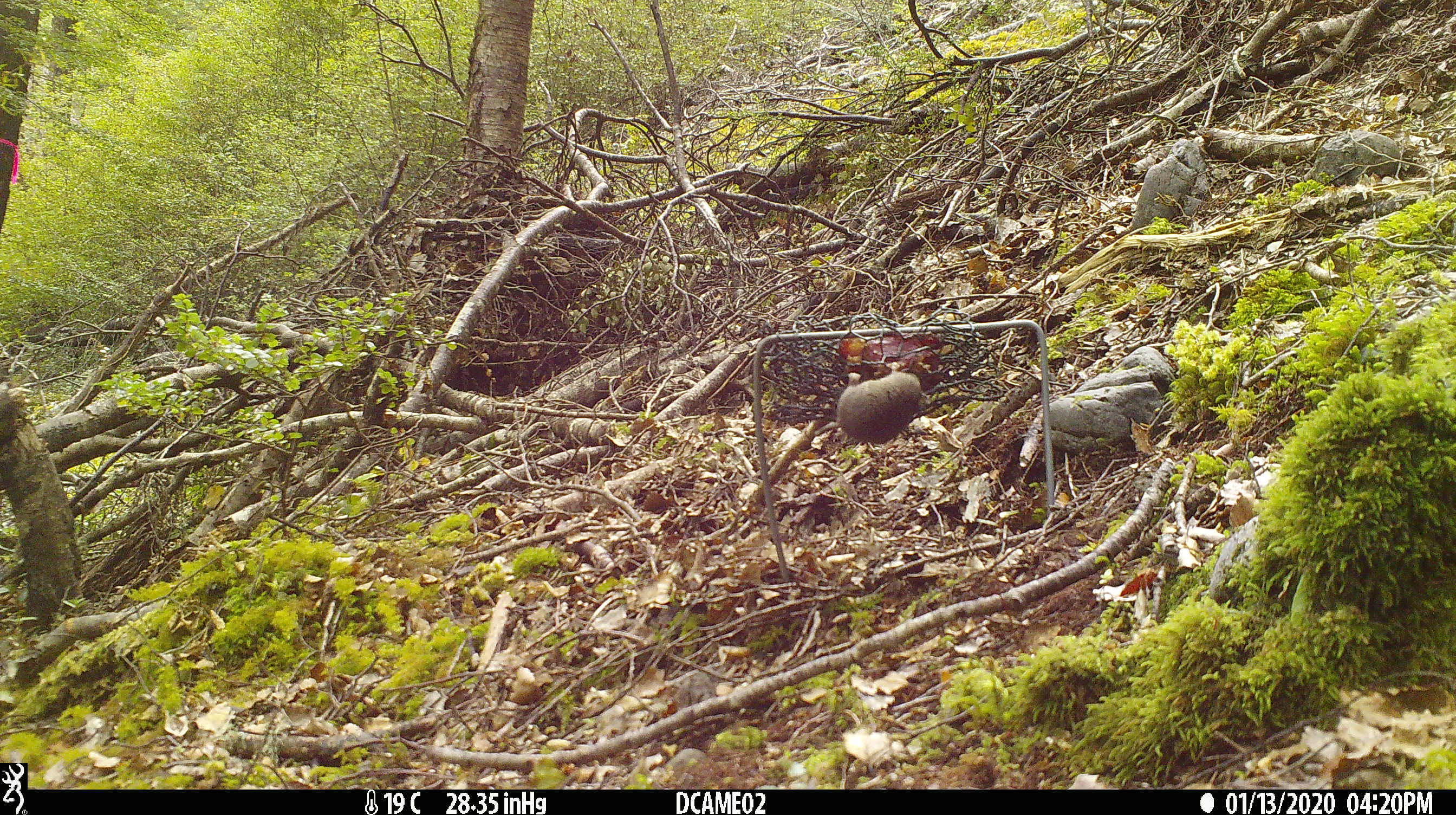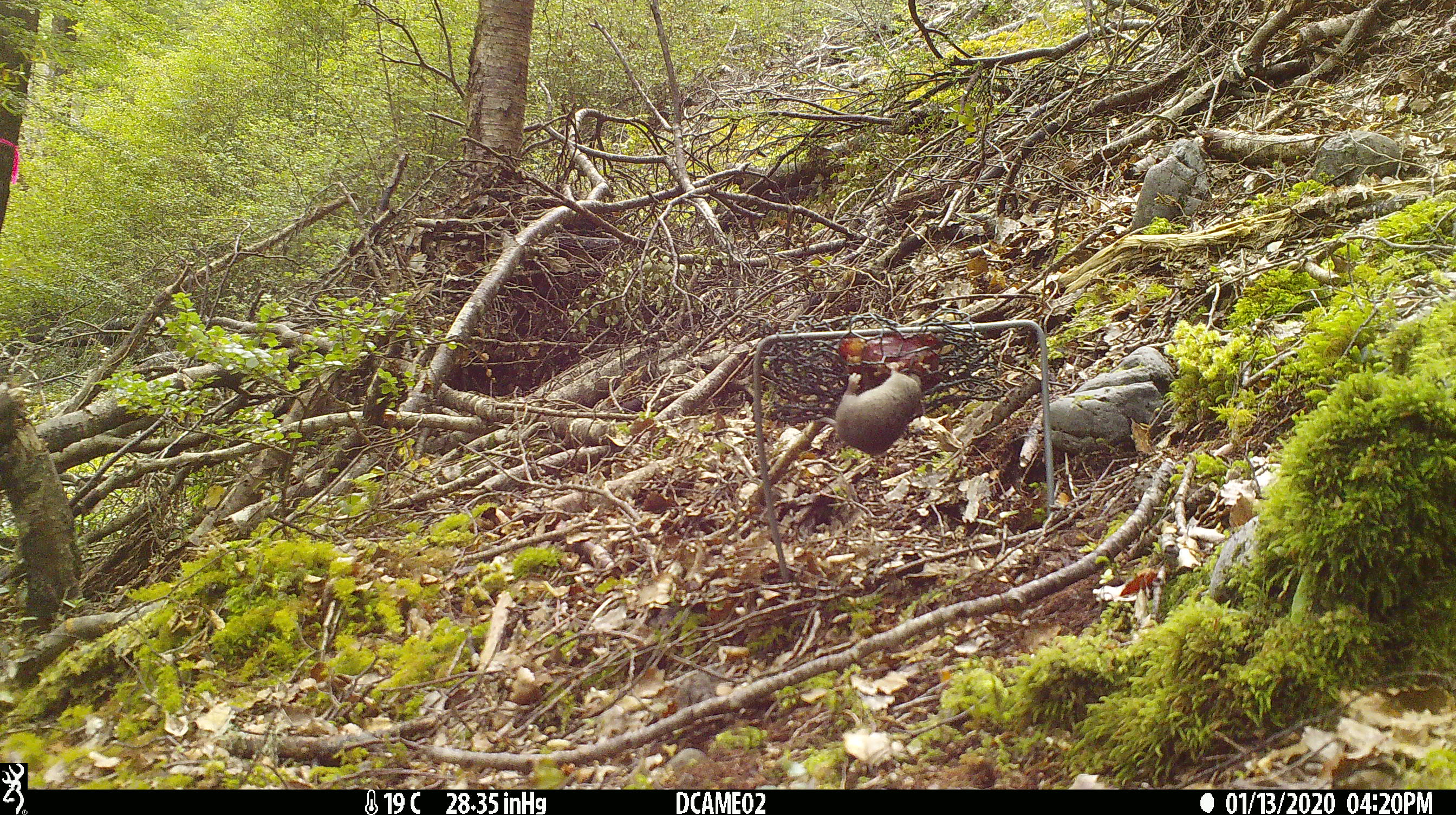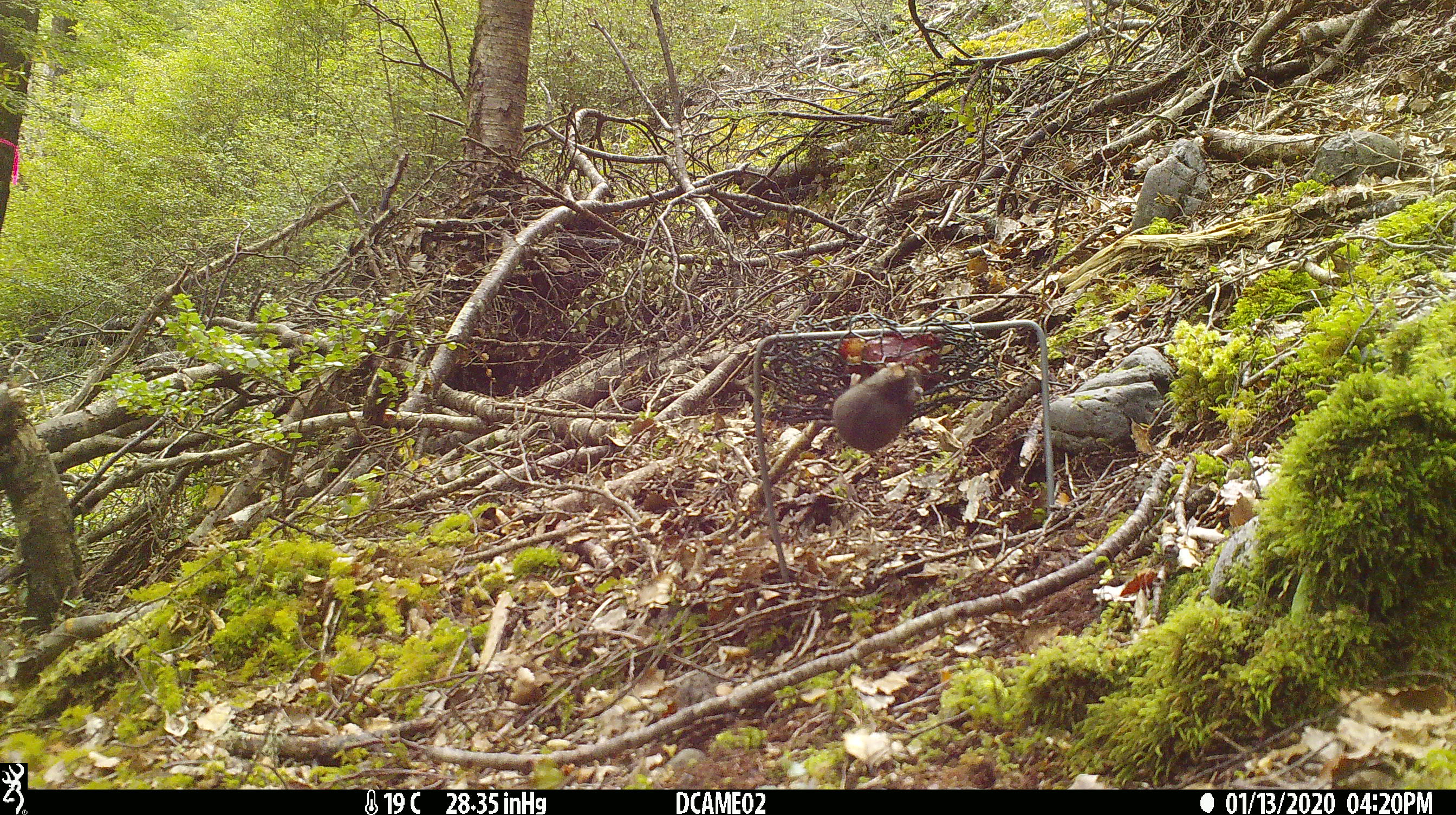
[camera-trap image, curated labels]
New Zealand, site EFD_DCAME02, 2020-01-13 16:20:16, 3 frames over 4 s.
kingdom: Animalia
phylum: Chordata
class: Mammalia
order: Rodentia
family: Muridae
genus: Mus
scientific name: Mus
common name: mouse